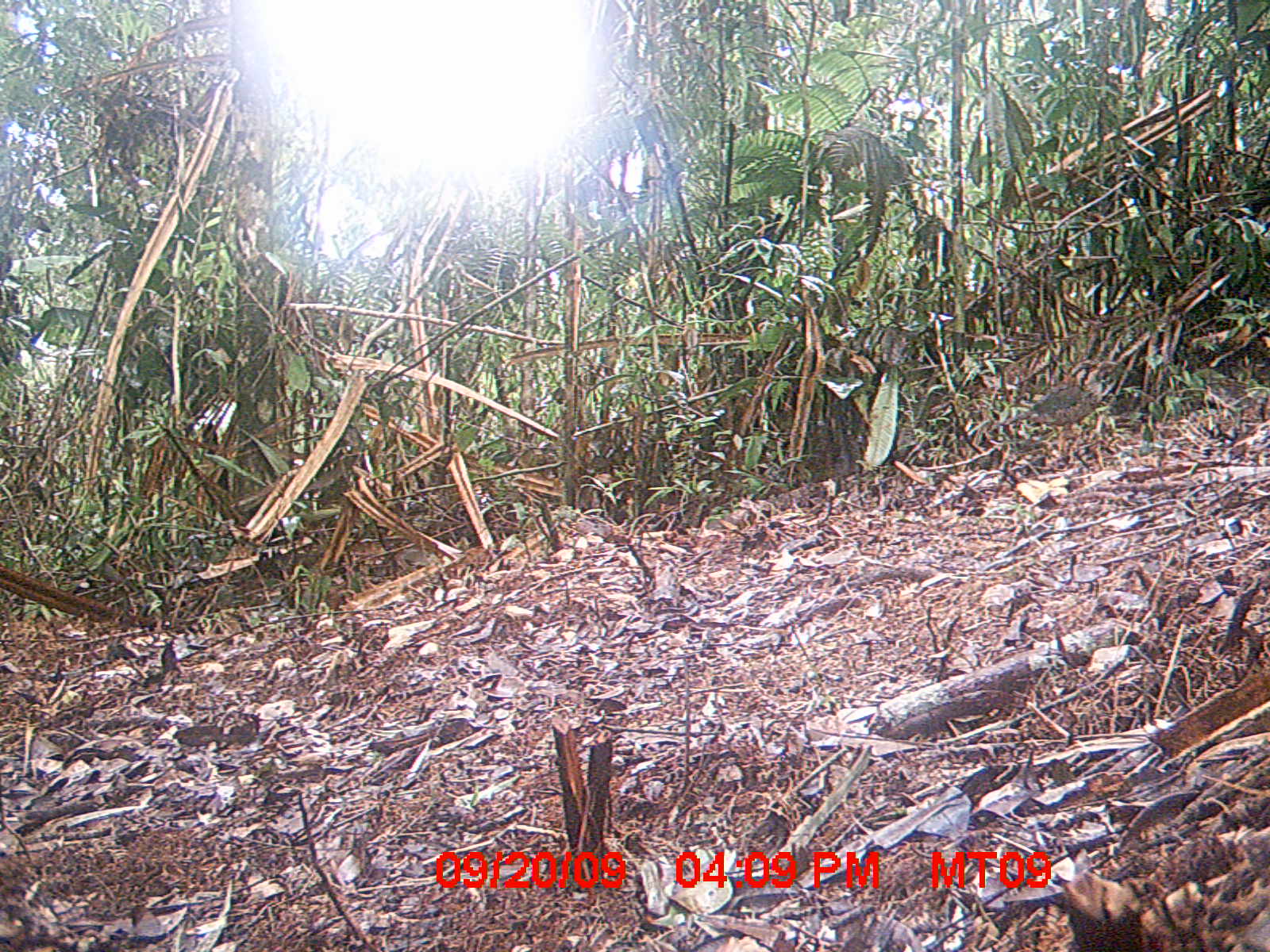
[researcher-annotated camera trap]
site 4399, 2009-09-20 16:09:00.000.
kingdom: Animalia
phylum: Chordata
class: Aves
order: Coraciiformes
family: Brachypteraciidae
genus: Brachypteracias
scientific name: Brachypteracias squamiger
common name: scaly ground-roller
Brachypteracias squamiger (scaly ground-roller), count 1.